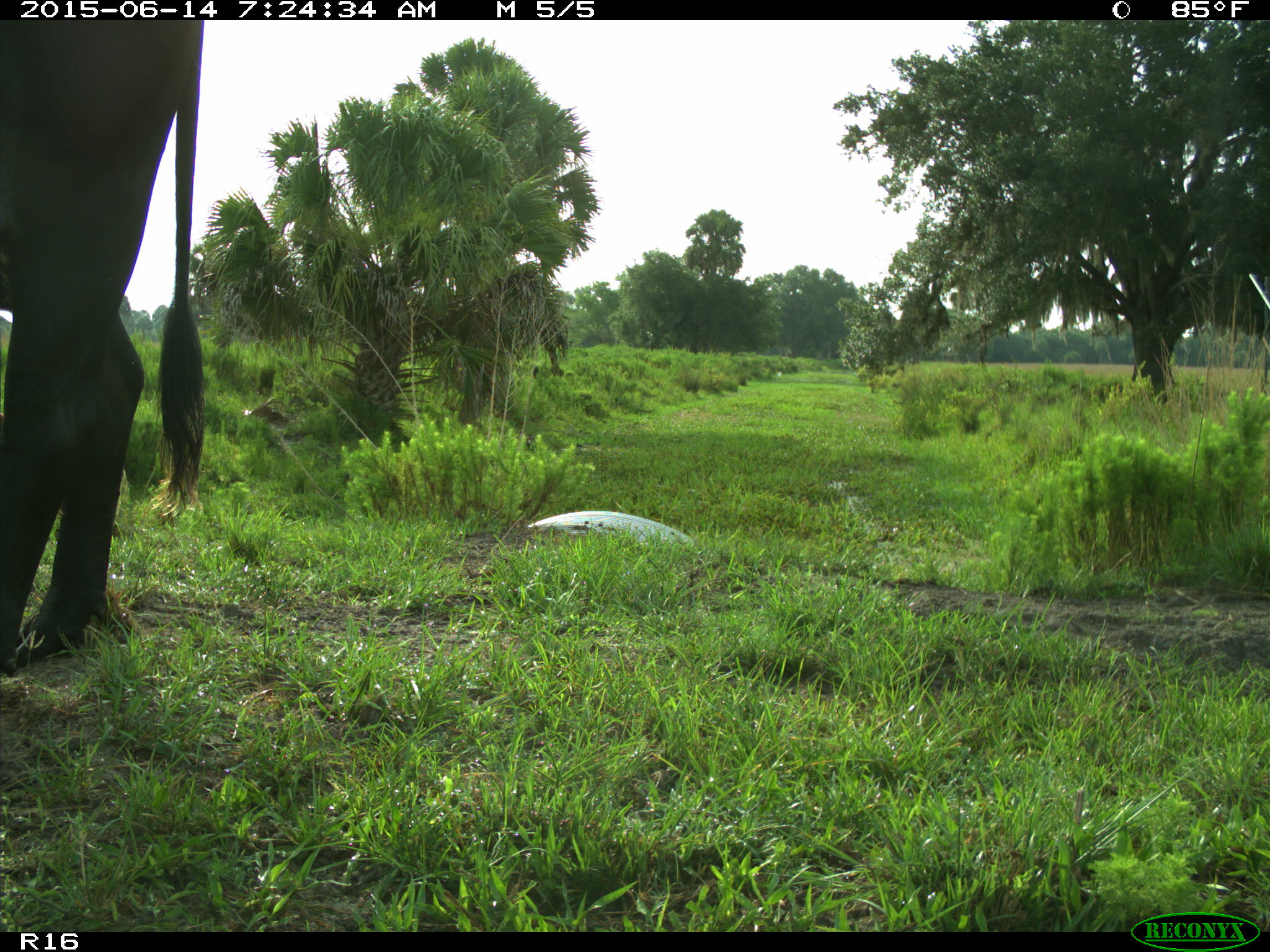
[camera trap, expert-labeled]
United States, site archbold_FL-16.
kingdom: Animalia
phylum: Chordata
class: Mammalia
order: Artiodactyla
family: Bovidae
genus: Bos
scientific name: Bos taurus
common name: domestic cow